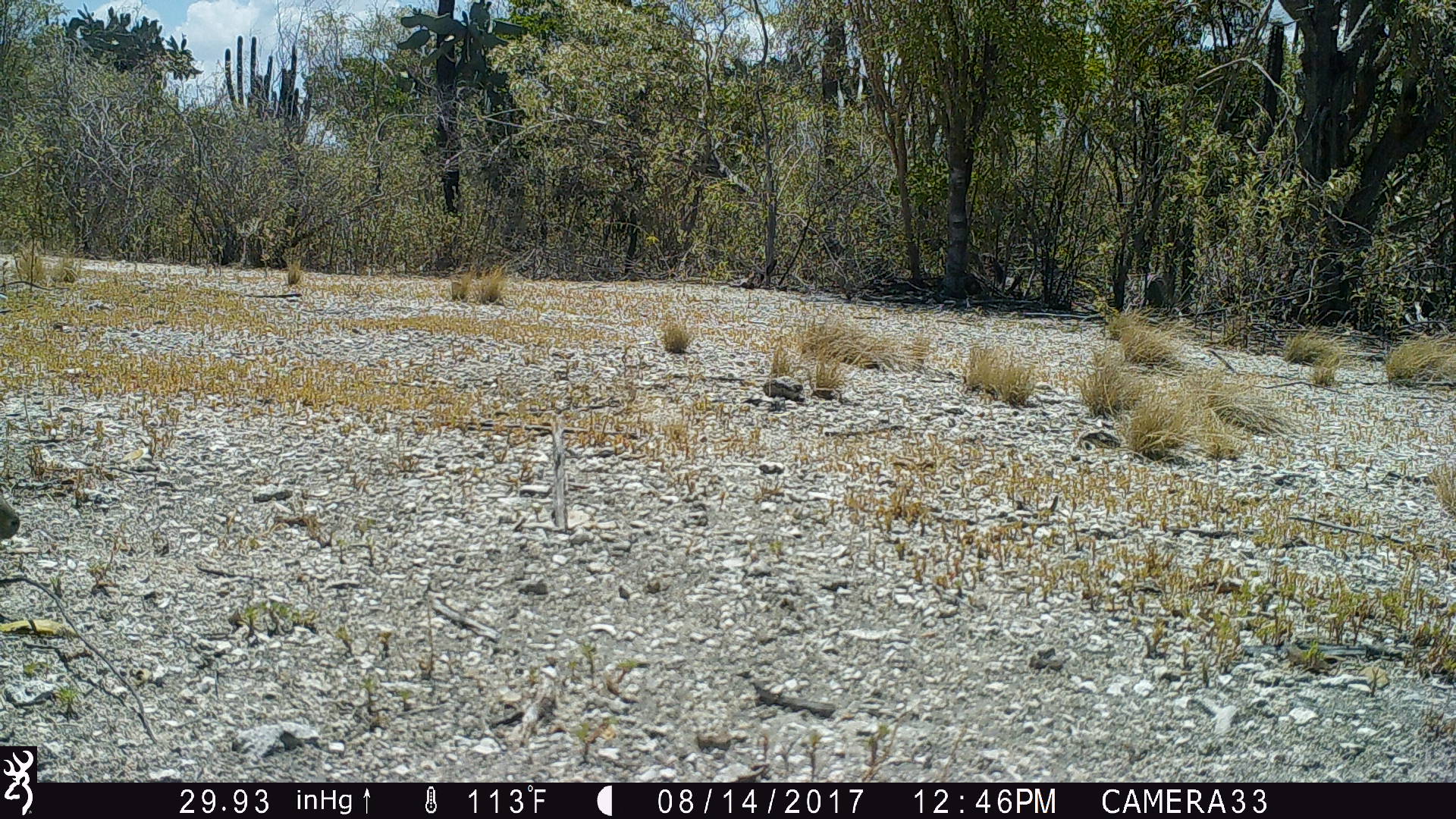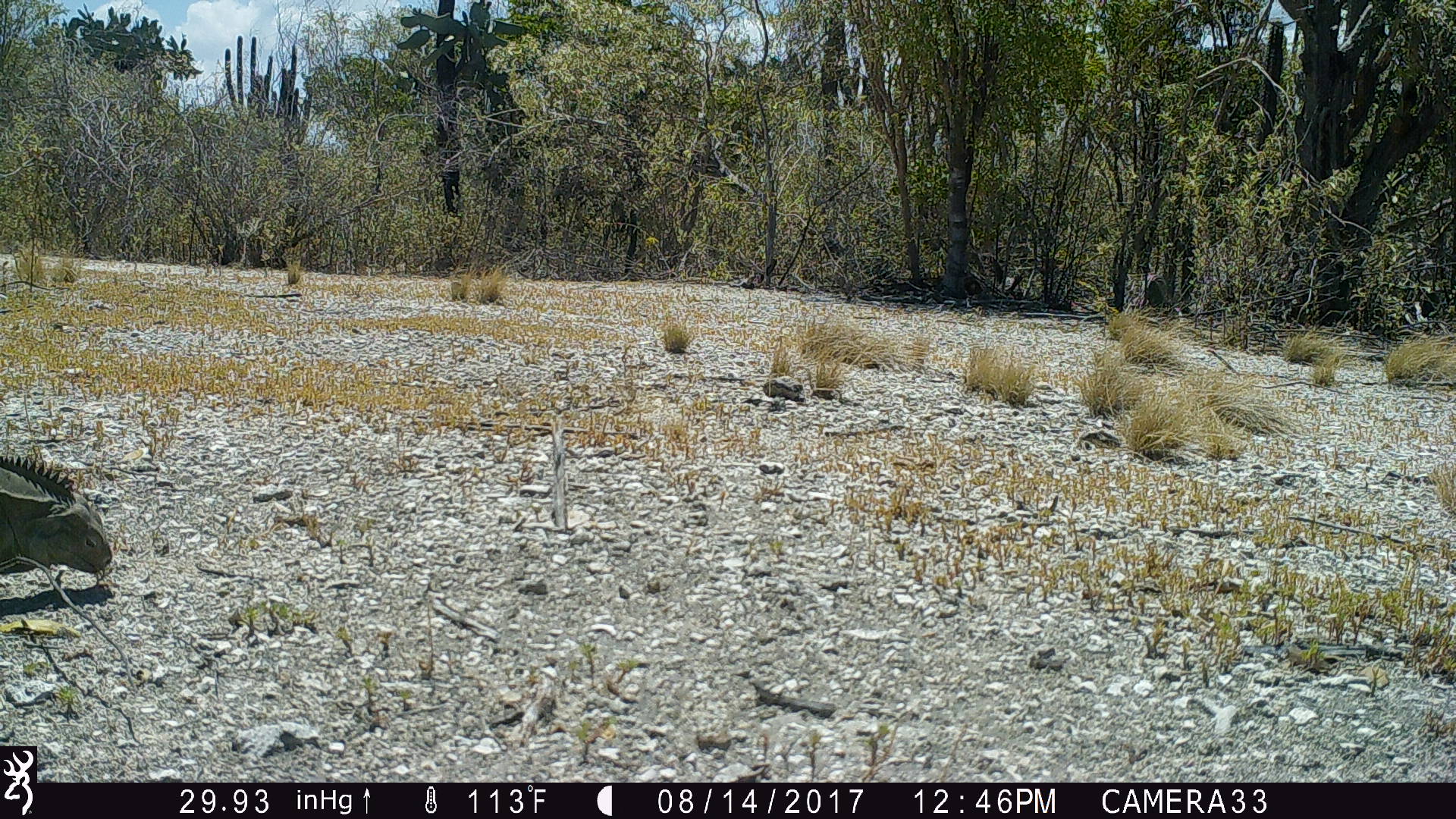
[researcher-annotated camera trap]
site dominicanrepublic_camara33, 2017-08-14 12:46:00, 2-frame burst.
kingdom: Animalia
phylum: Chordata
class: Reptilia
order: Squamata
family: Iguanidae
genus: Iguana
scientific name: Iguana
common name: typical iguanas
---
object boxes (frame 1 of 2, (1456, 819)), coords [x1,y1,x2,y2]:
iguana: [0,489,19,541]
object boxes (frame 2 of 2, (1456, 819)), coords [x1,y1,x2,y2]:
iguana: [0,442,116,597]